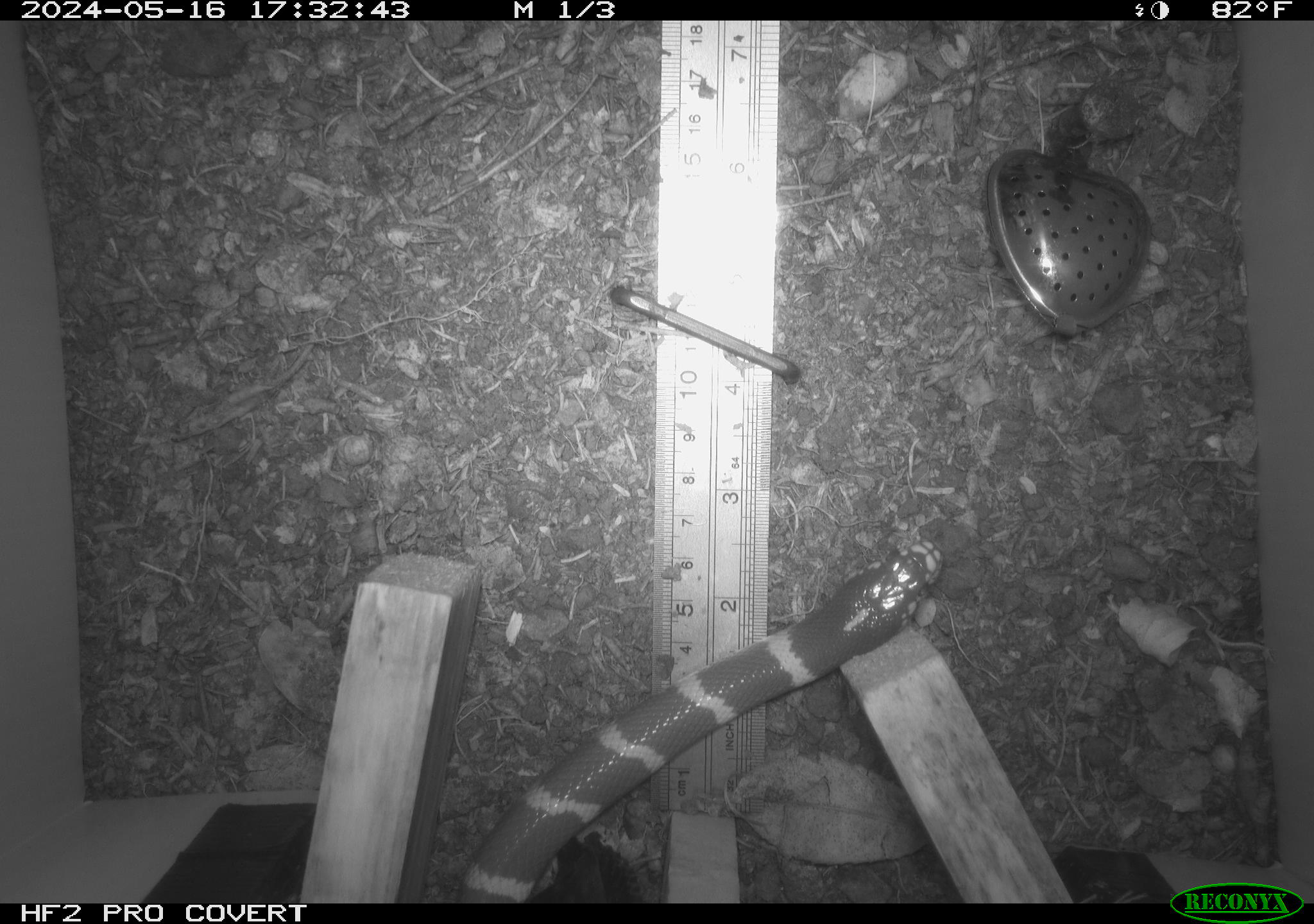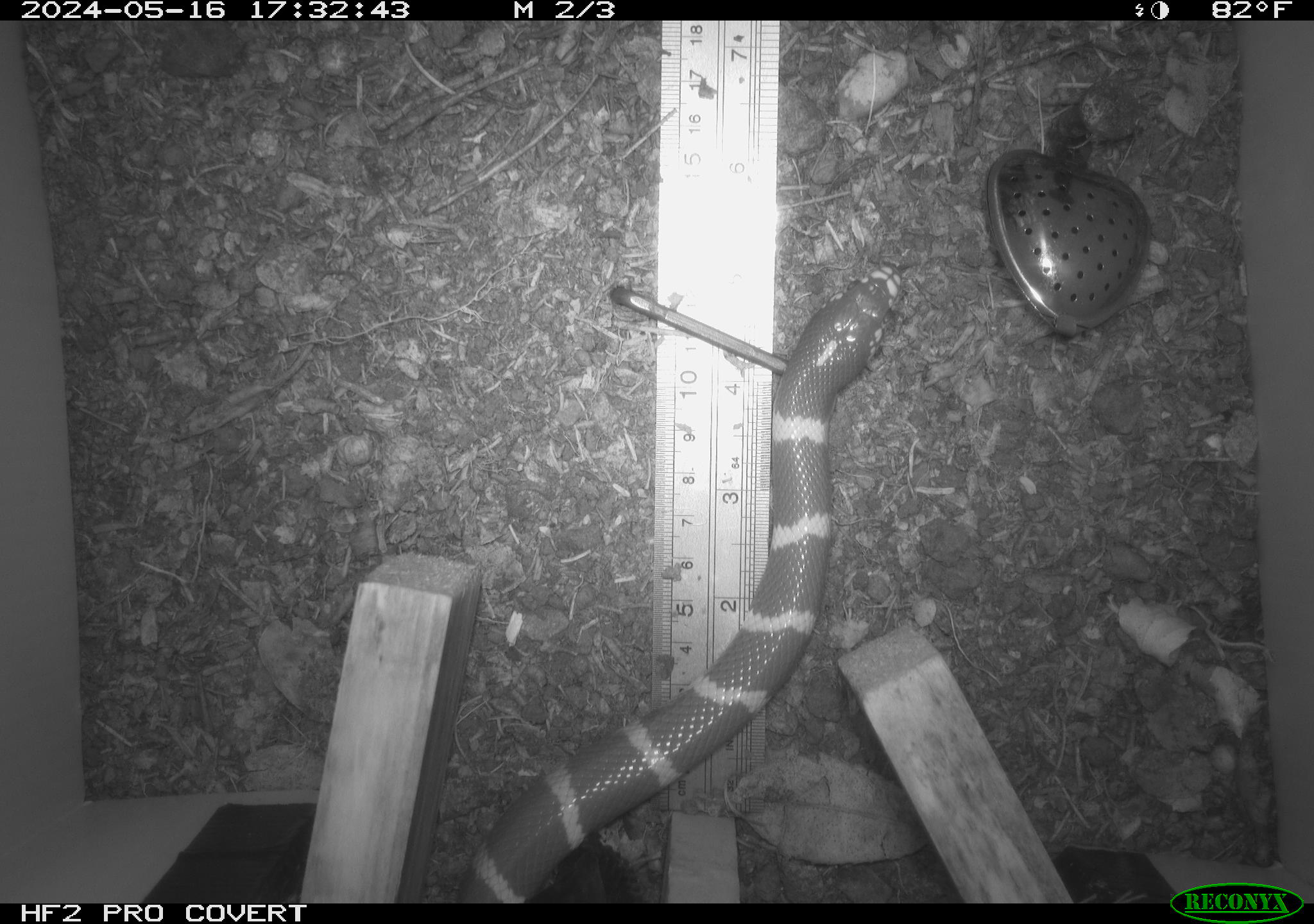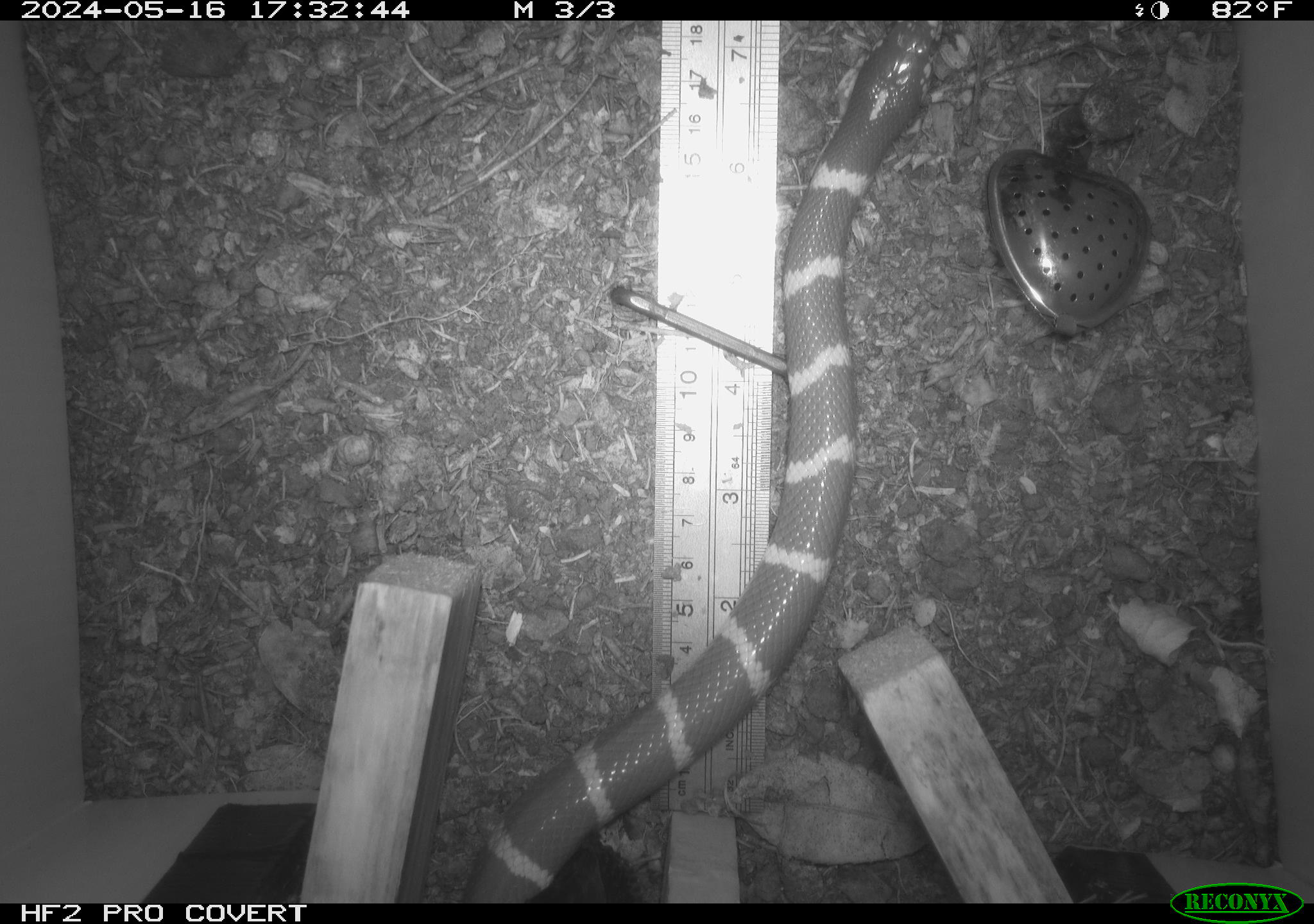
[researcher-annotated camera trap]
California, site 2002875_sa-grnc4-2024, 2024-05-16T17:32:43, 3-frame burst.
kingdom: Animalia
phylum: Chordata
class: Reptilia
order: Squamata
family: Colubridae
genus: Lampropeltis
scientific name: Lampropeltis californiae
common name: california kingsnake